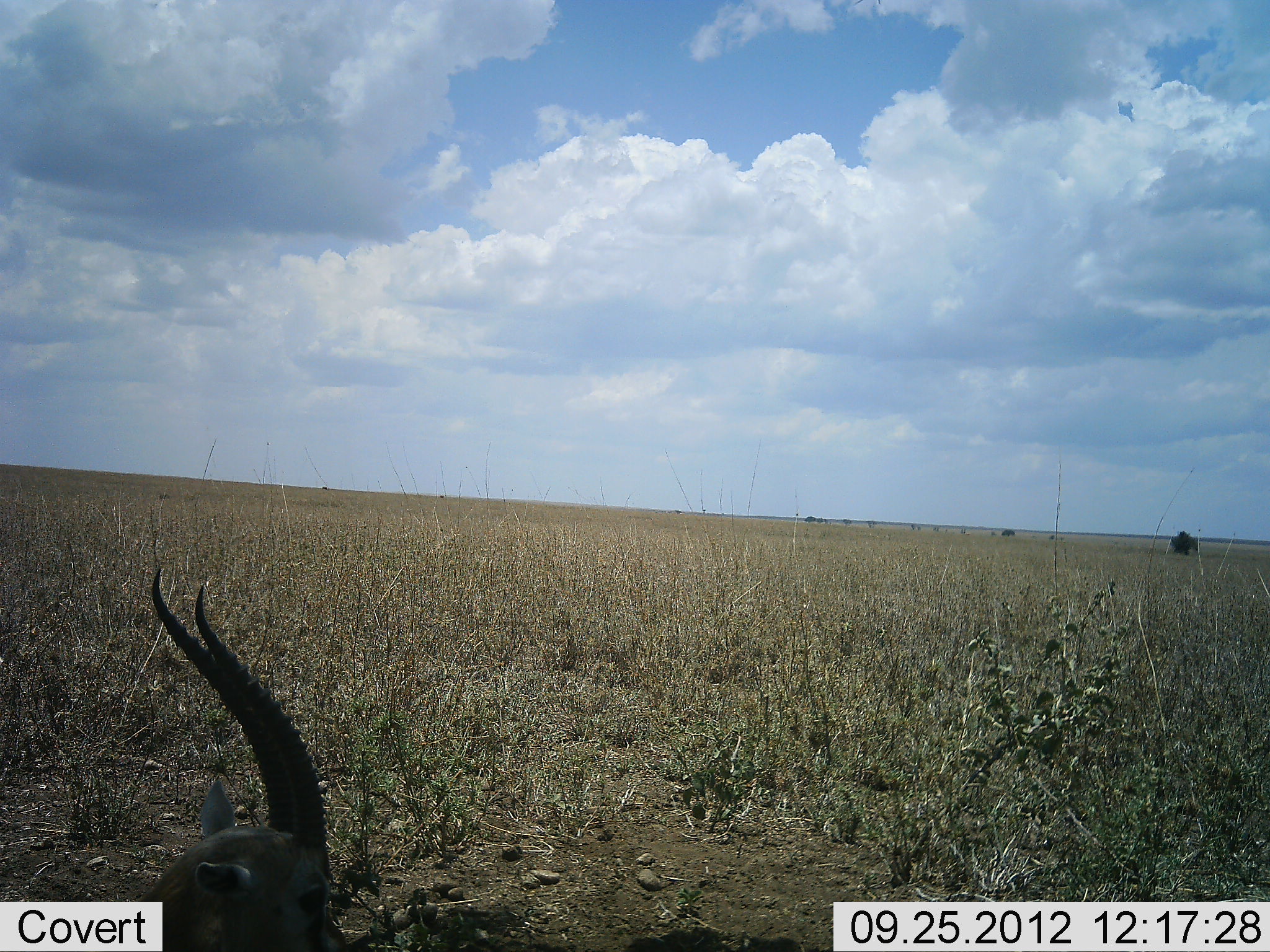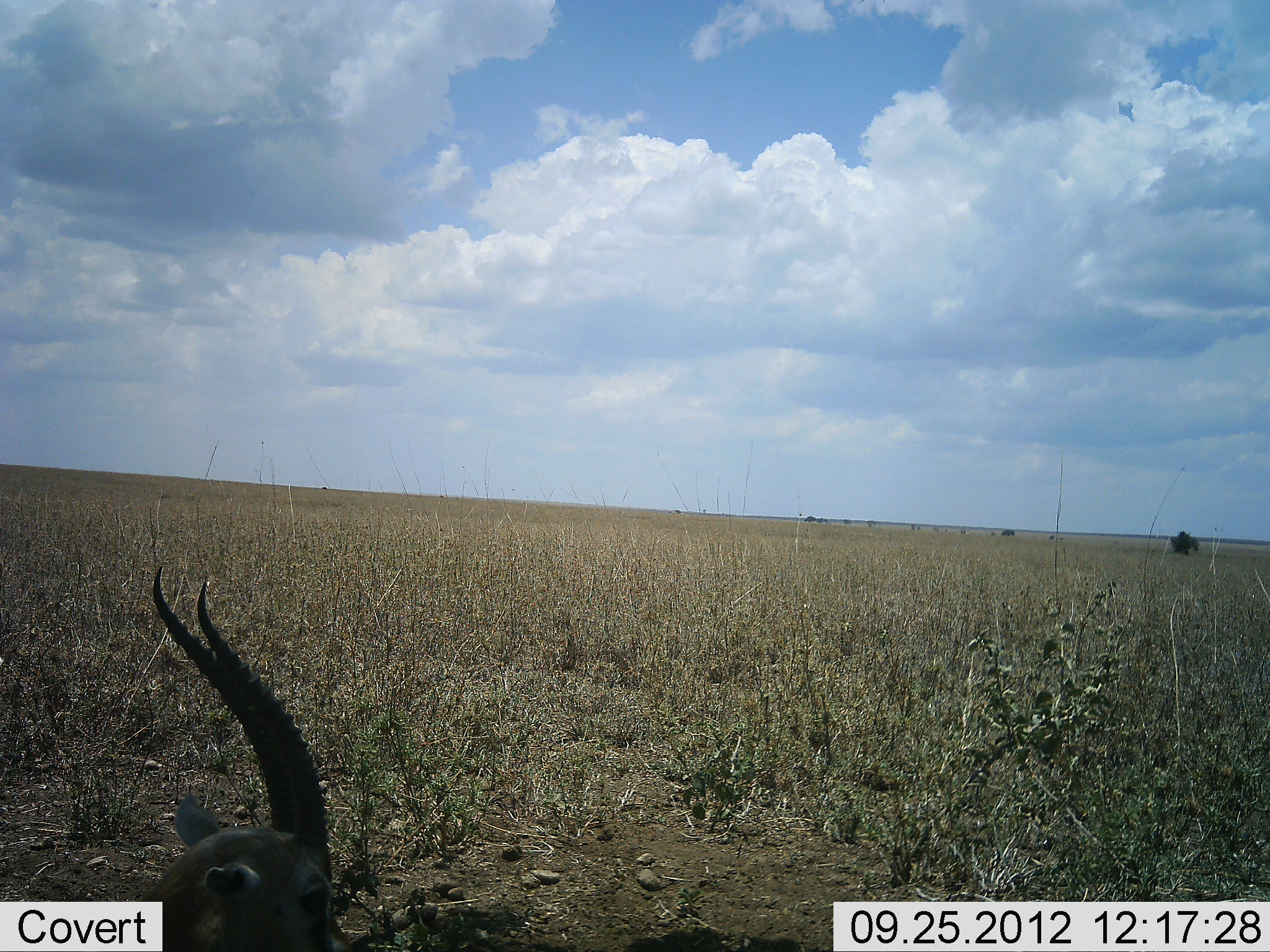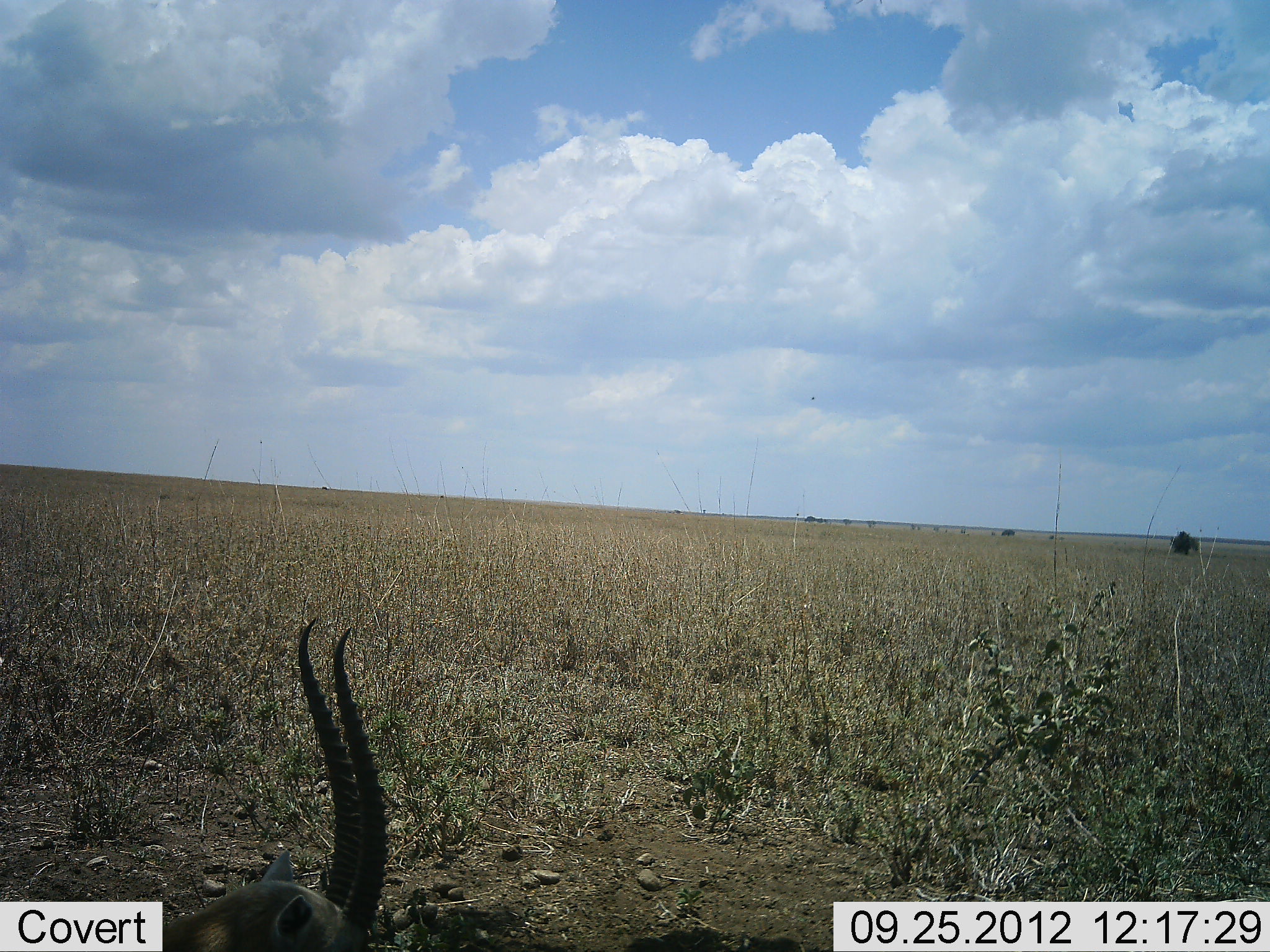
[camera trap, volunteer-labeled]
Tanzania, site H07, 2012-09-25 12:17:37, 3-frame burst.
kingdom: Animalia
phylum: Chordata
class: Mammalia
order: Artiodactyla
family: Bovidae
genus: Eudorcas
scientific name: Eudorcas thomsonii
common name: thomson's gazelle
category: gazellethomsons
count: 1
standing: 40%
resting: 60%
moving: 0%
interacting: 0%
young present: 0%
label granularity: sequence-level